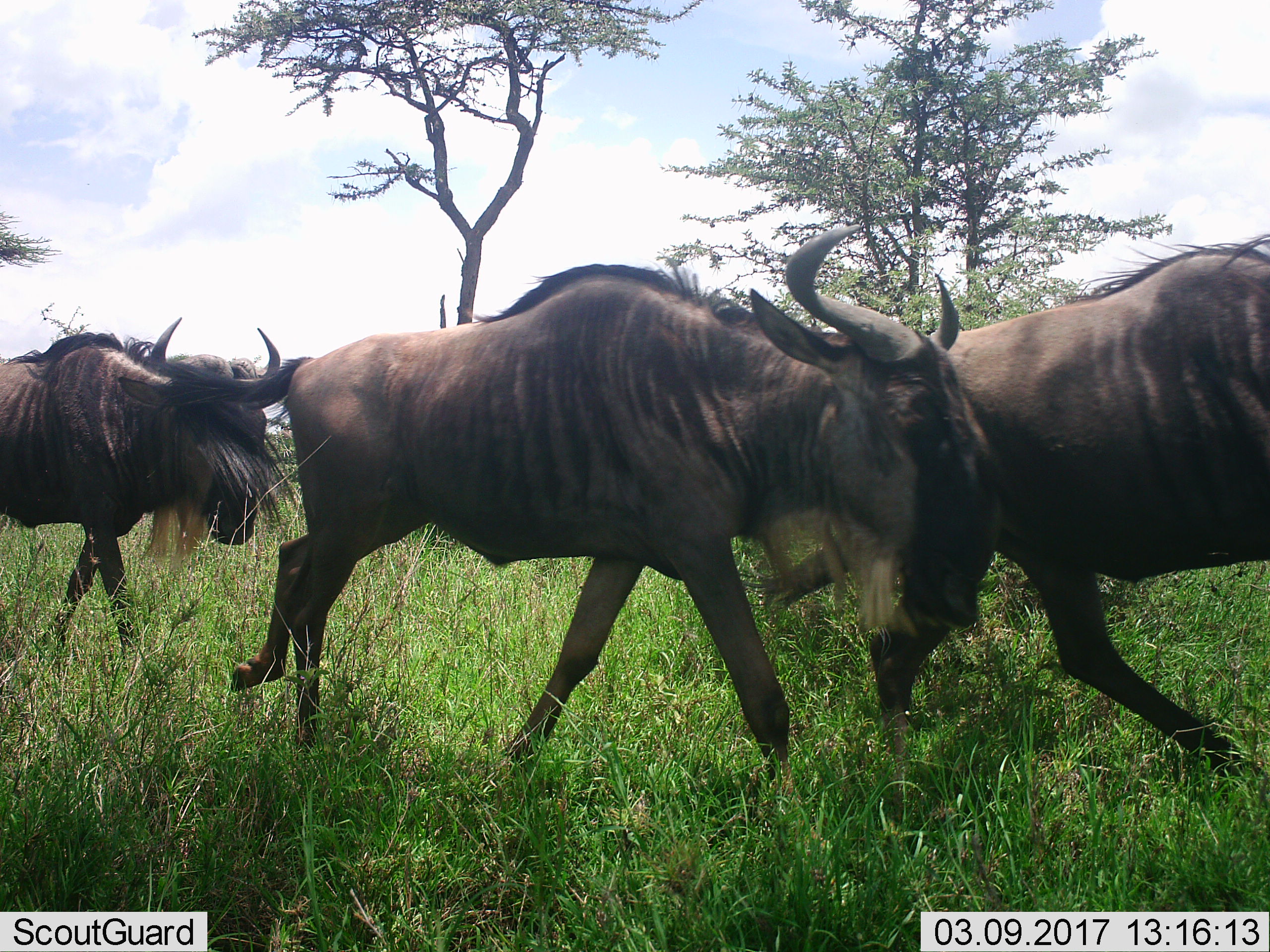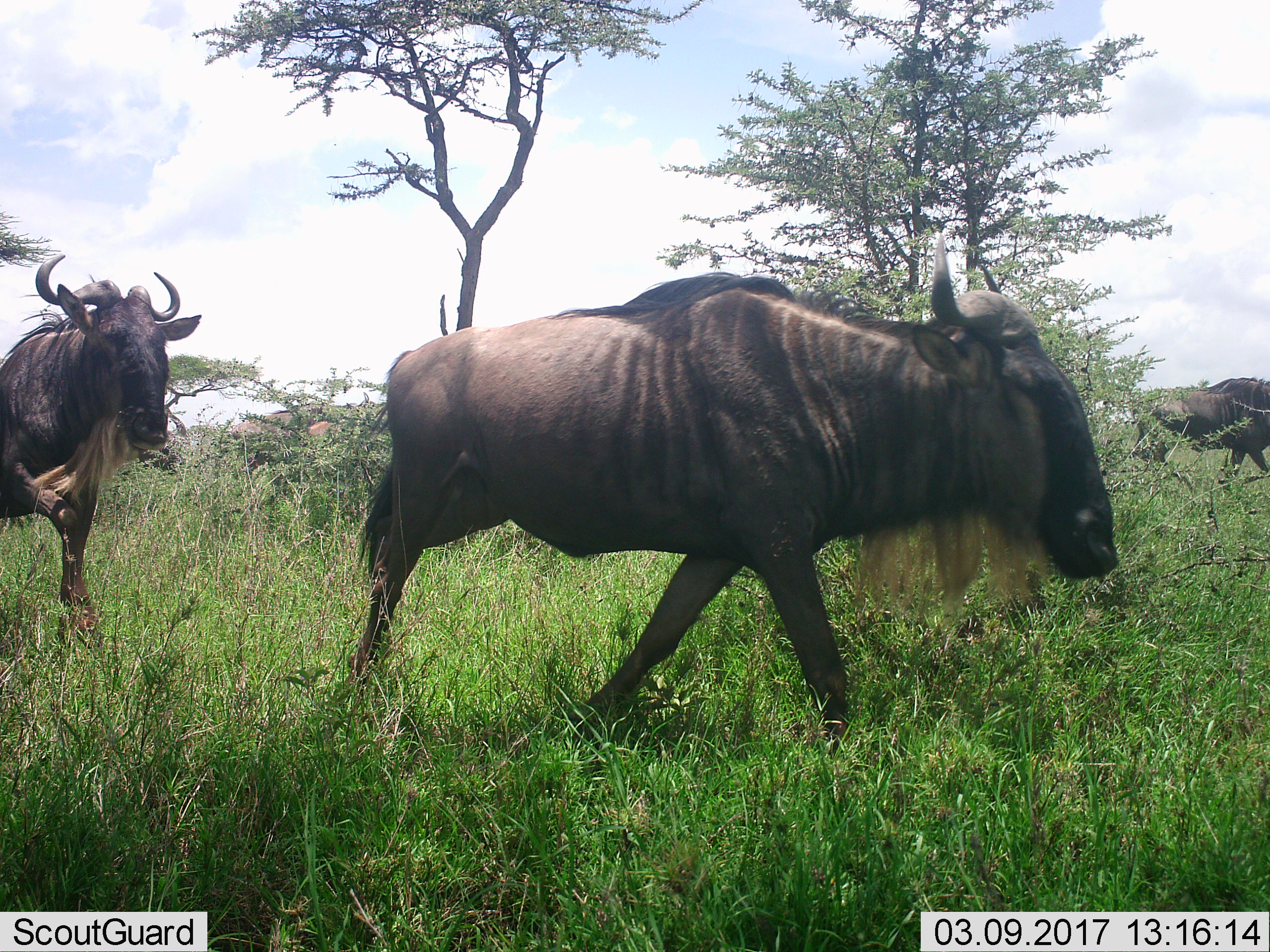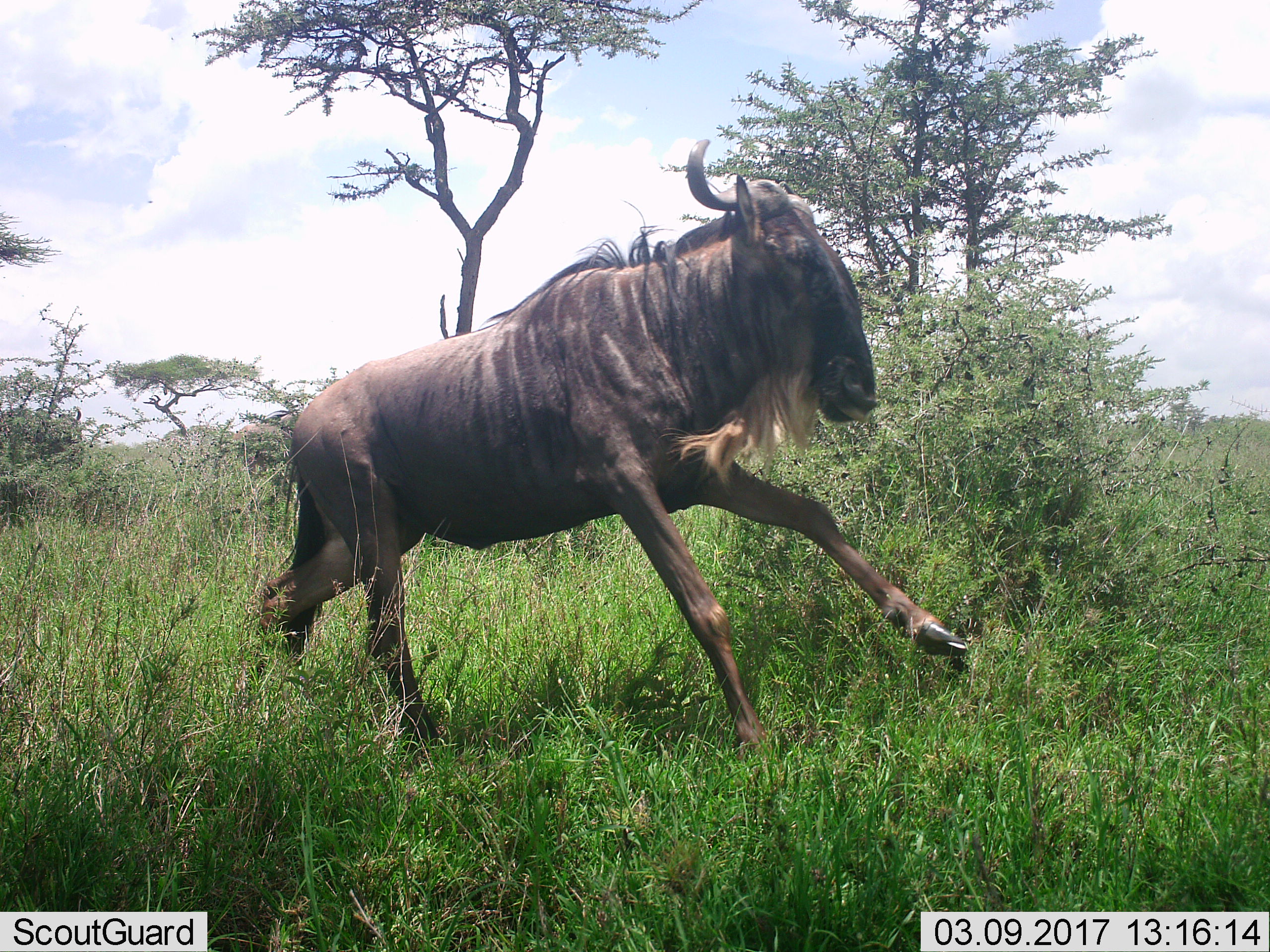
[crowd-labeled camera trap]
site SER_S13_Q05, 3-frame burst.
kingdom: Animalia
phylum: Chordata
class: Mammalia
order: Artiodactyla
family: Bovidae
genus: Connochaetes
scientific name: Connochaetes taurinus taurinus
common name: blue wildebeest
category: wildebeestblue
Wildebeestblue (blue wildebeest) (Connochaetes taurinus taurinus), count 3. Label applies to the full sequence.